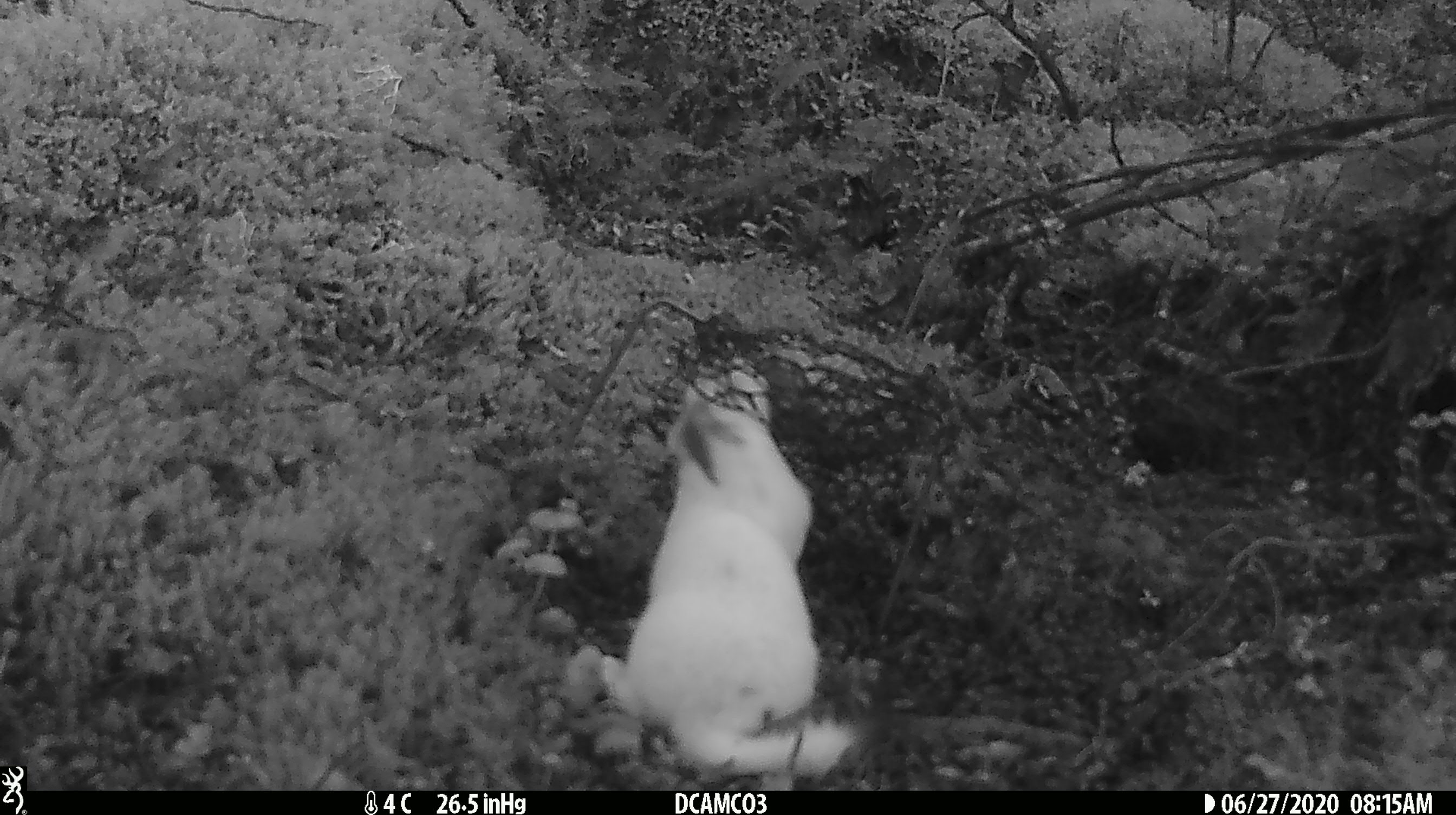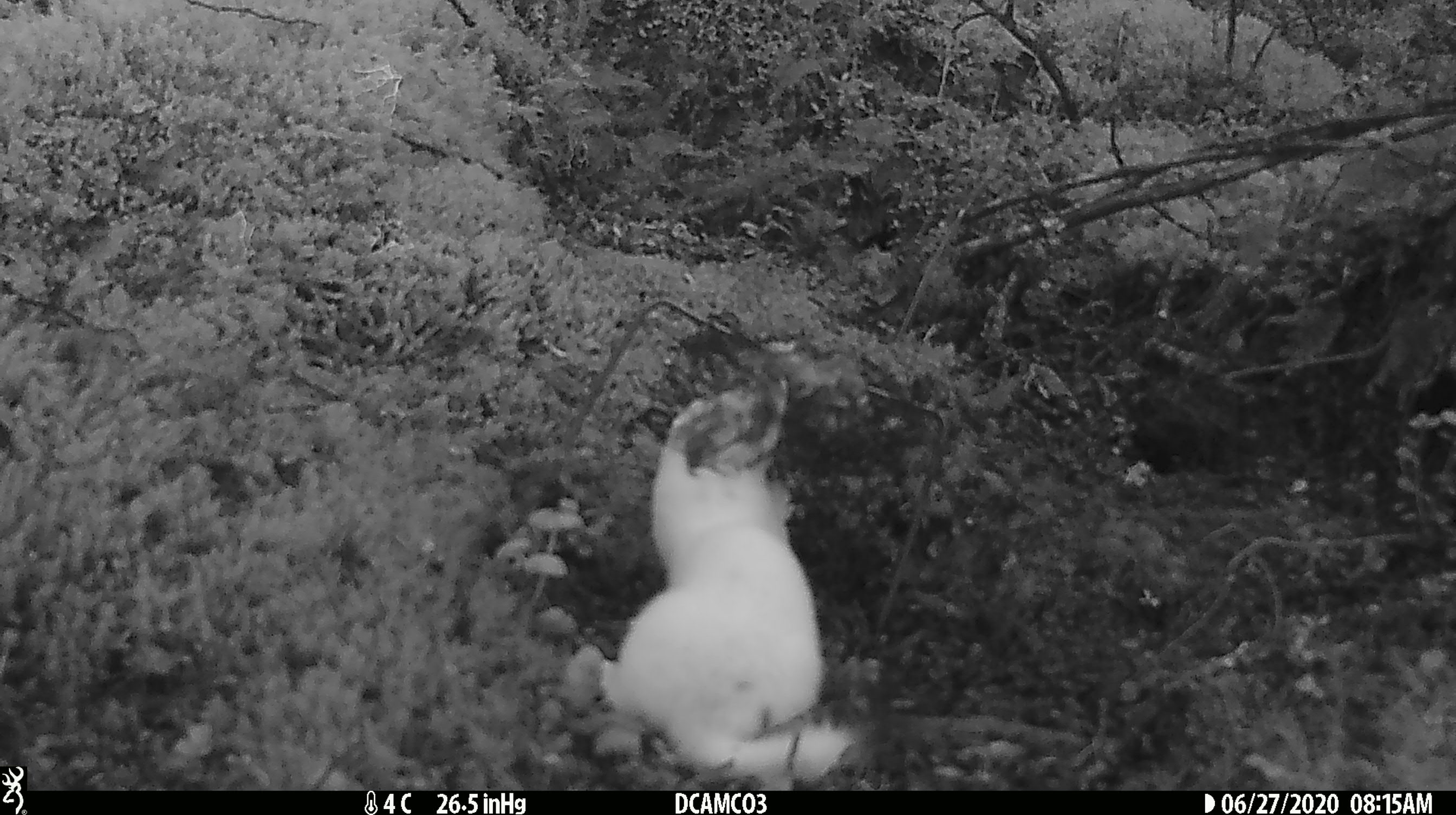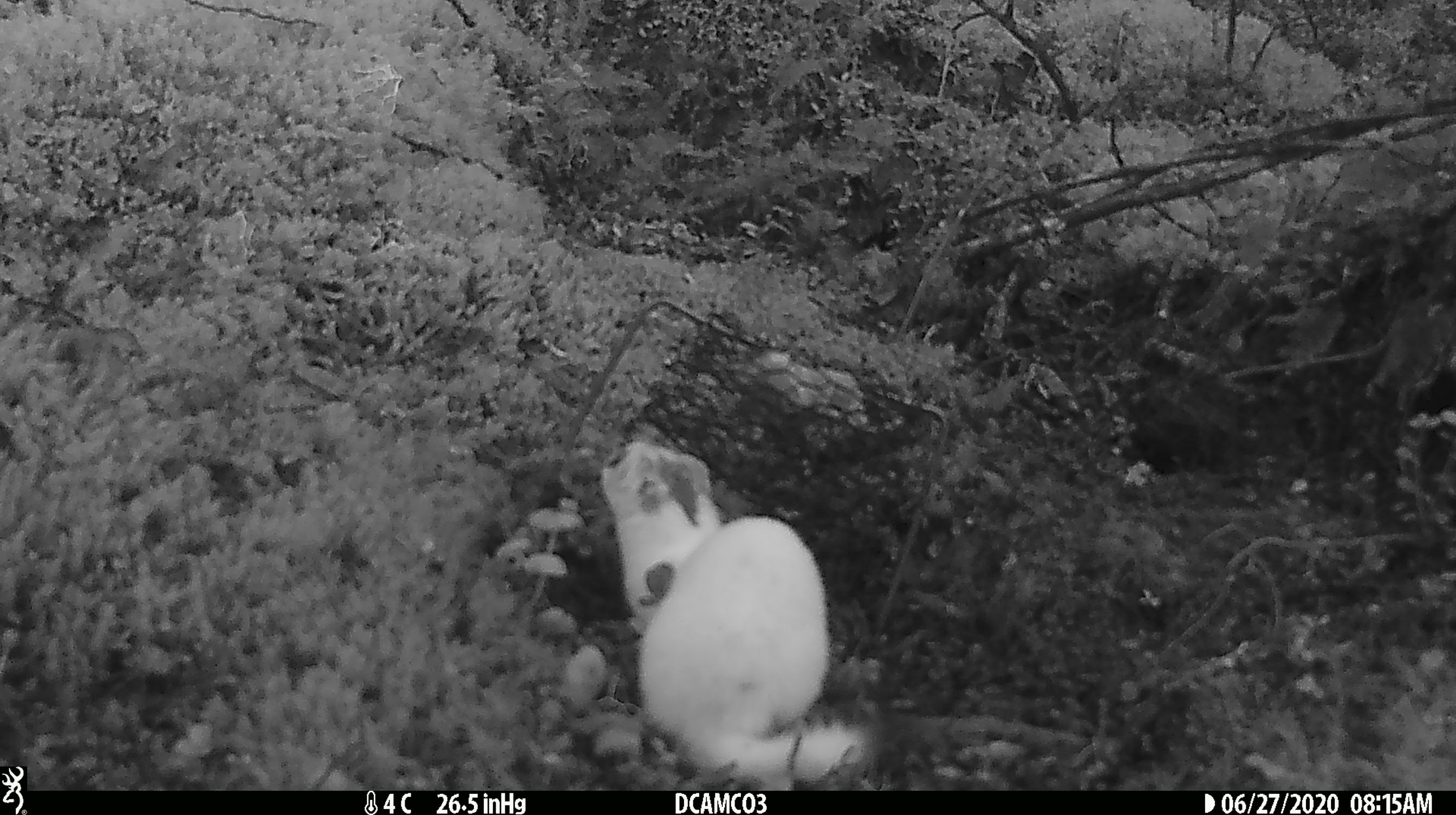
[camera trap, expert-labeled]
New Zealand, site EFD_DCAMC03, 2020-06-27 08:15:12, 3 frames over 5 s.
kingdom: Animalia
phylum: Chordata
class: Mammalia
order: Carnivora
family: Mustelidae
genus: Mustela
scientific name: Mustela erminea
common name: stoat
Stoat (Mustela erminea).